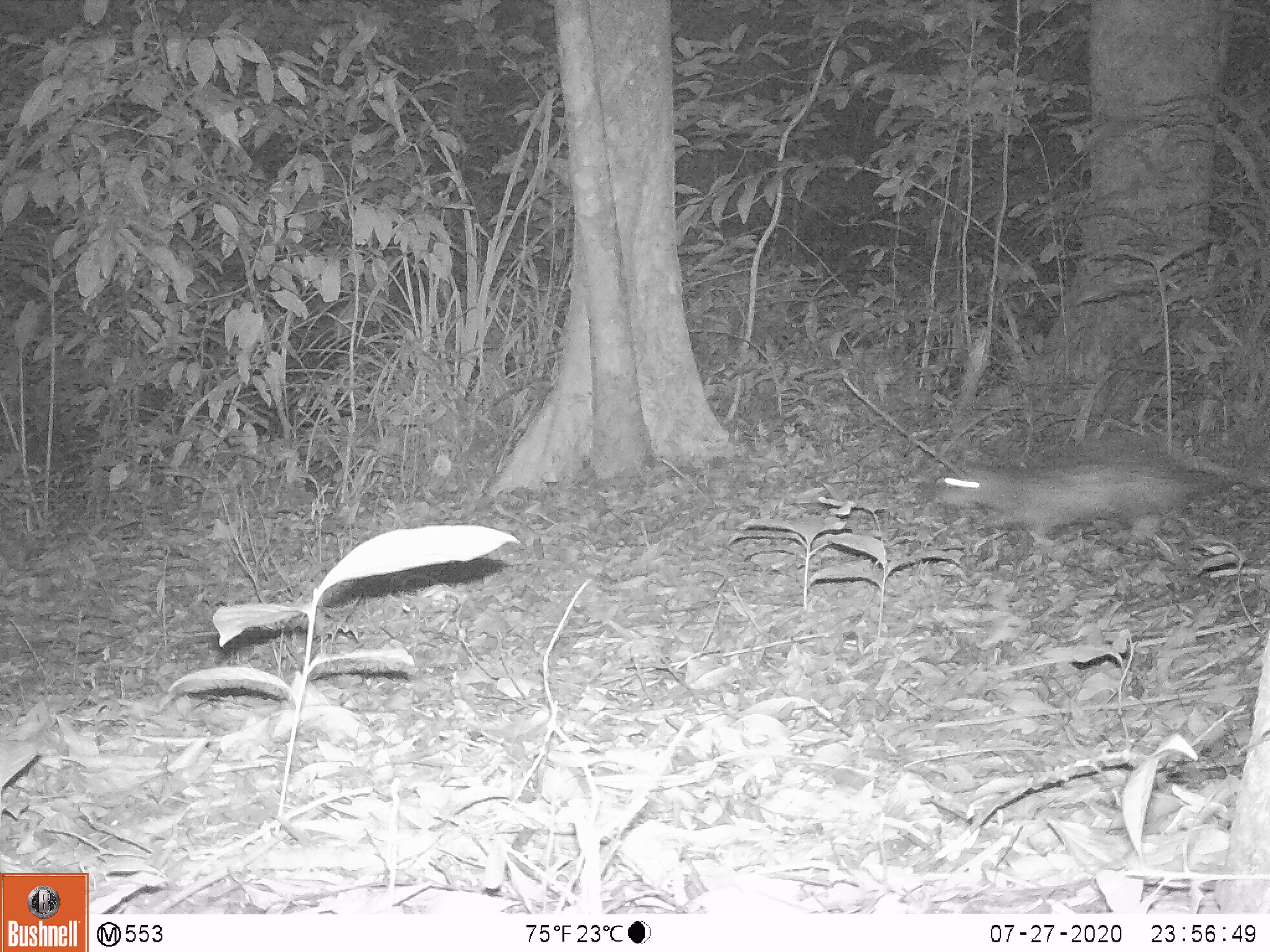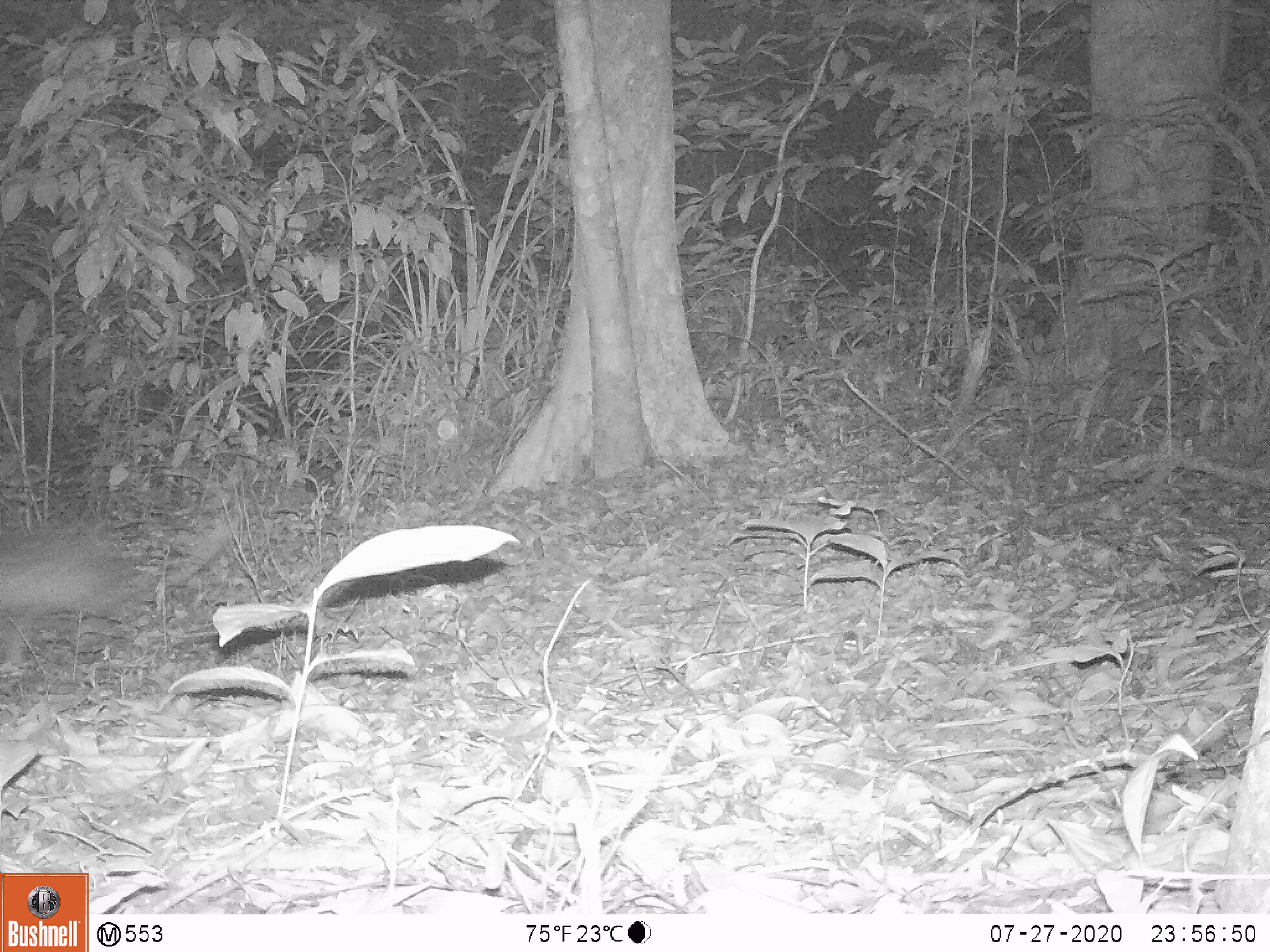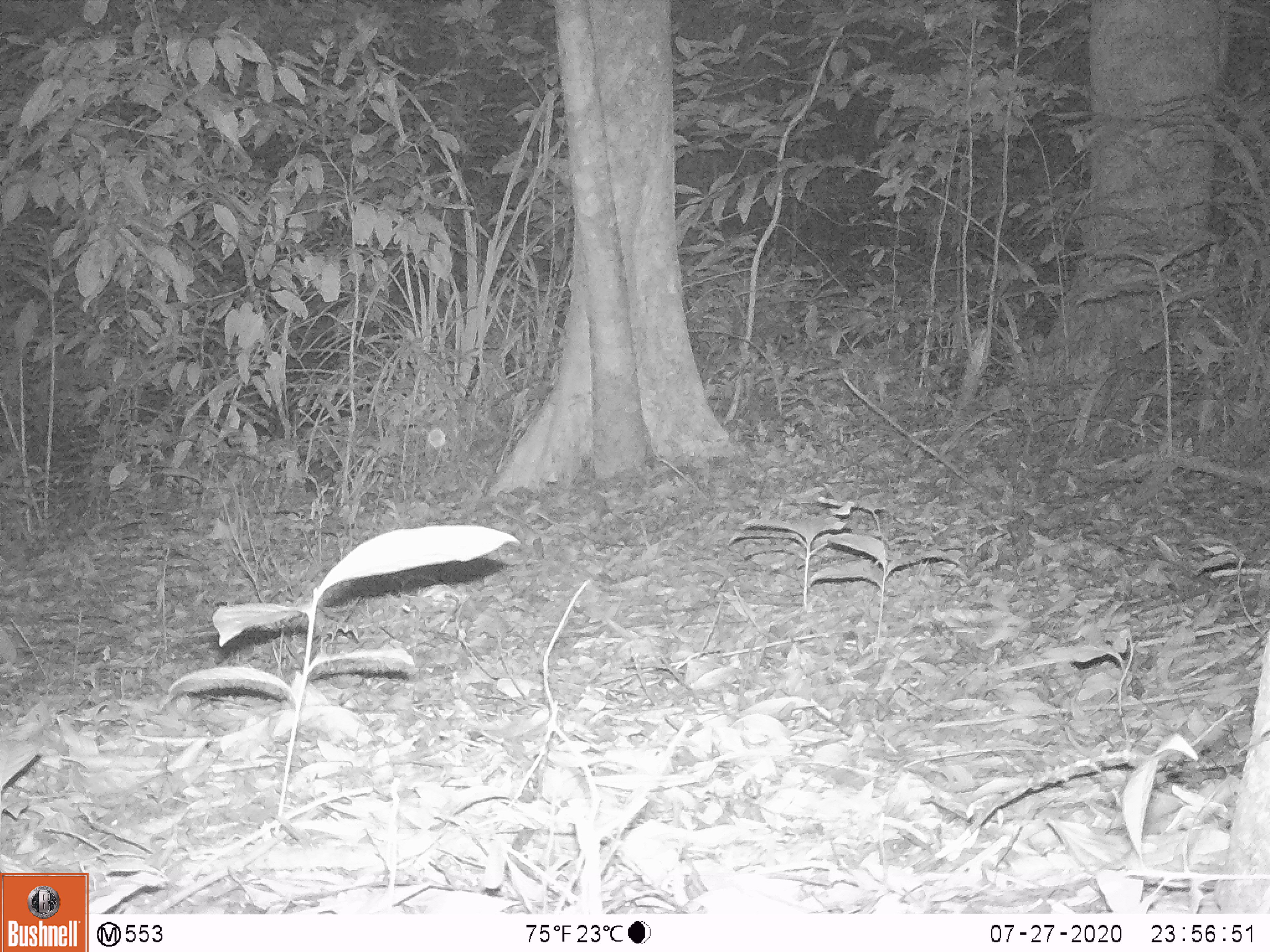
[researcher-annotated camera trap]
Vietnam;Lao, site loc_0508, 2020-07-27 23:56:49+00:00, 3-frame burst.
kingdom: Animalia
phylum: Chordata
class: Mammalia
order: Rodentia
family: Hystricidae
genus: Atherurus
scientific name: Atherurus macrourus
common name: asiatic brush-tailed porcupine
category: asiatic brush tailed porcupine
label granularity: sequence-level